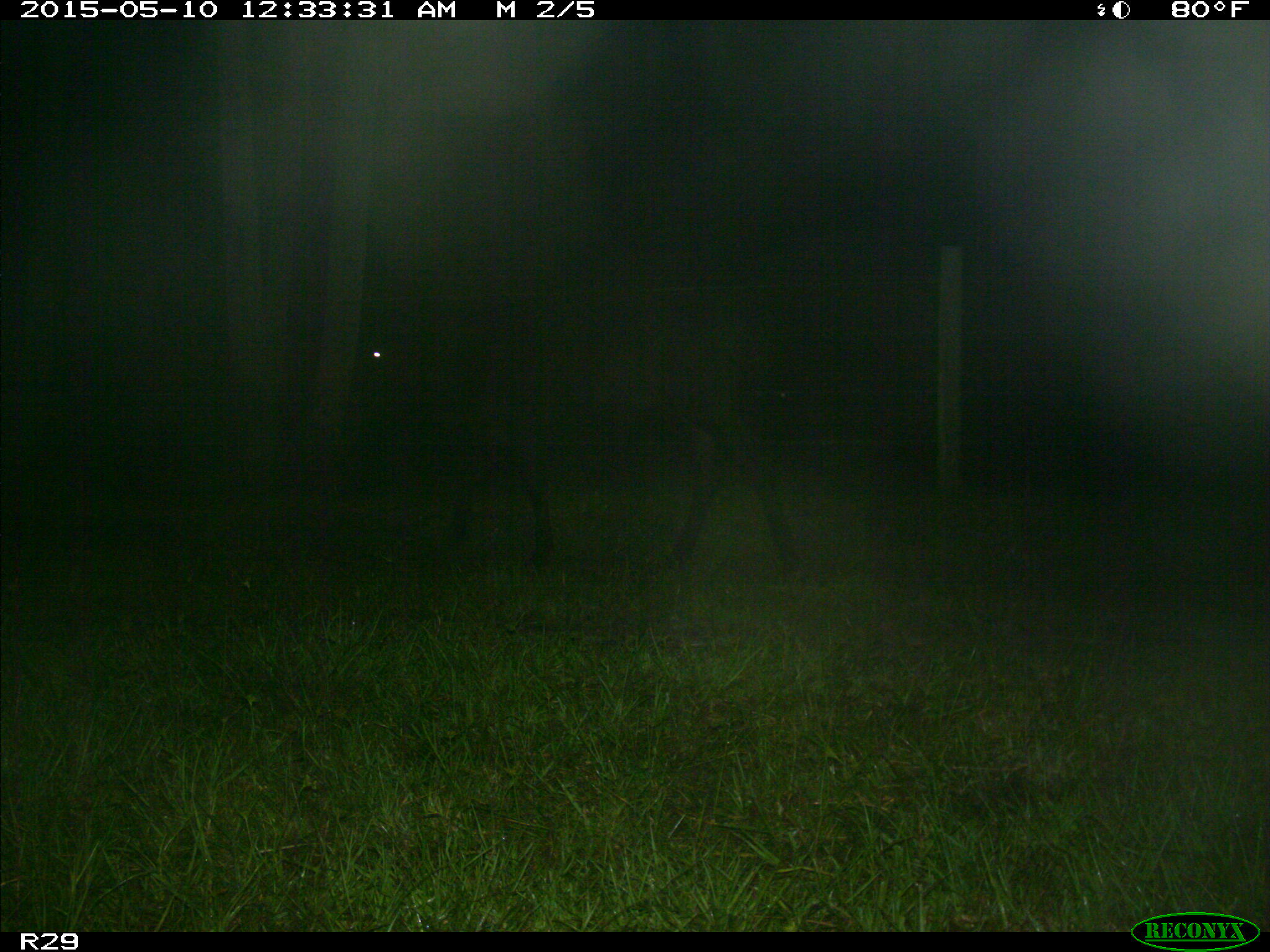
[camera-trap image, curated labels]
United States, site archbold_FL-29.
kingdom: Animalia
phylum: Chordata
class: Mammalia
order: Artiodactyla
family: Bovidae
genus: Bos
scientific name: Bos taurus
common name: domestic cow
Bos taurus (domestic cow).